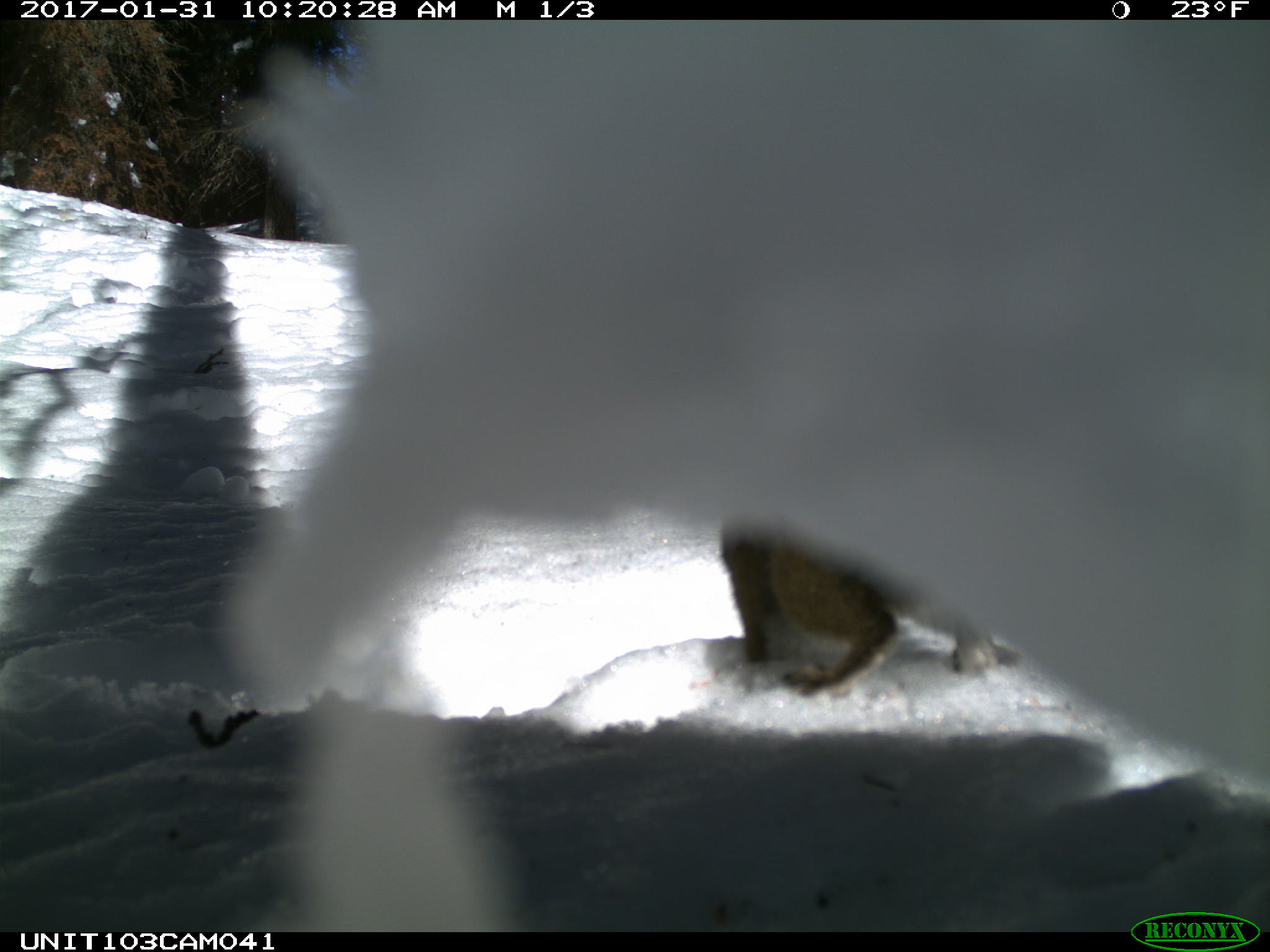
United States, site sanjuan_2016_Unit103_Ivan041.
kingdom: Animalia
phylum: Chordata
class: Mammalia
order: Rodentia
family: Sciuridae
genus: Tamiasciurus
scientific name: Tamiasciurus hudsonicus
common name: american red squirrel